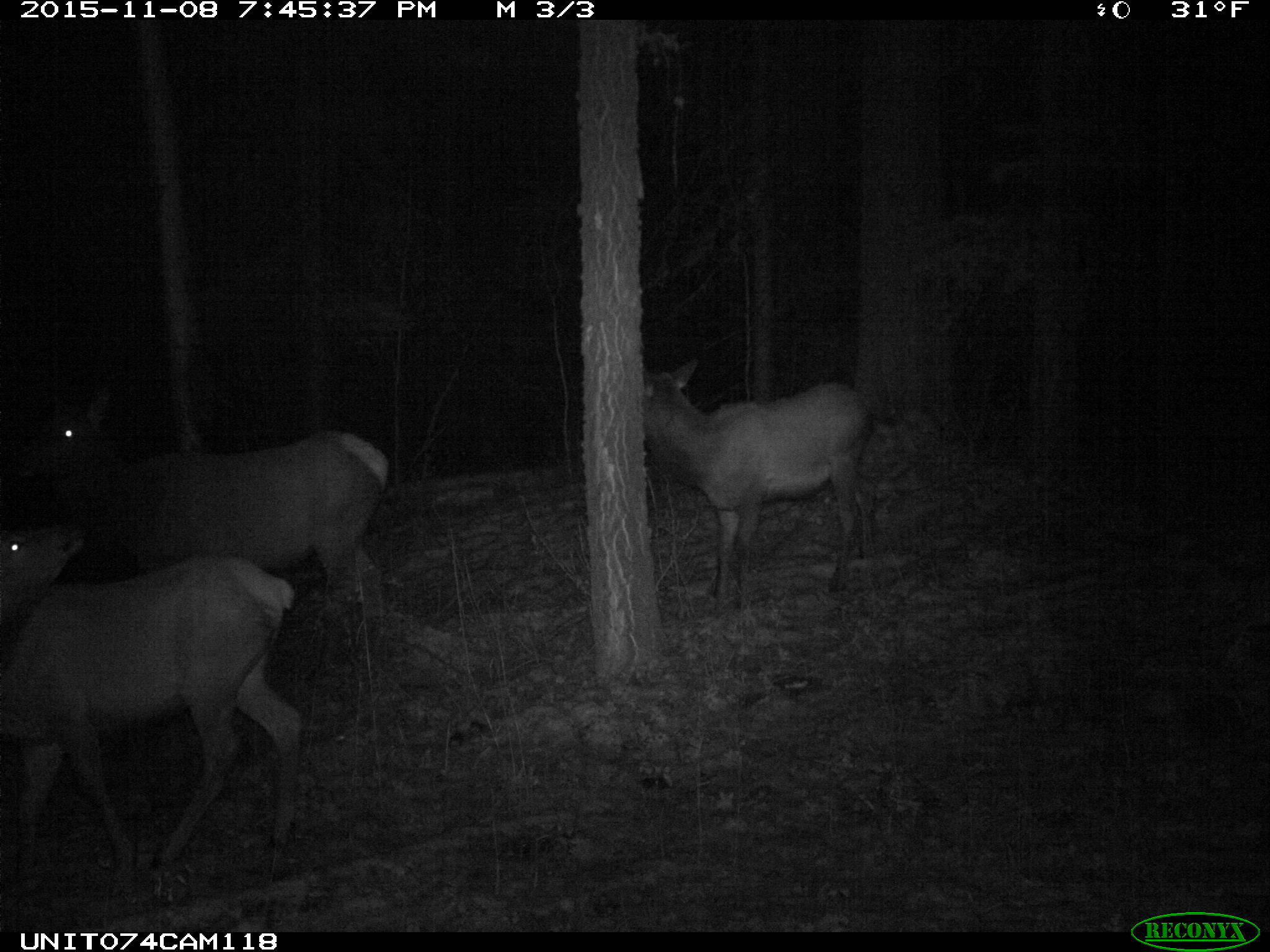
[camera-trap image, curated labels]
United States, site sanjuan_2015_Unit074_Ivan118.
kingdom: Animalia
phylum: Chordata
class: Mammalia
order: Artiodactyla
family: Cervidae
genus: Cervus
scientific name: Cervus elaphus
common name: red deer